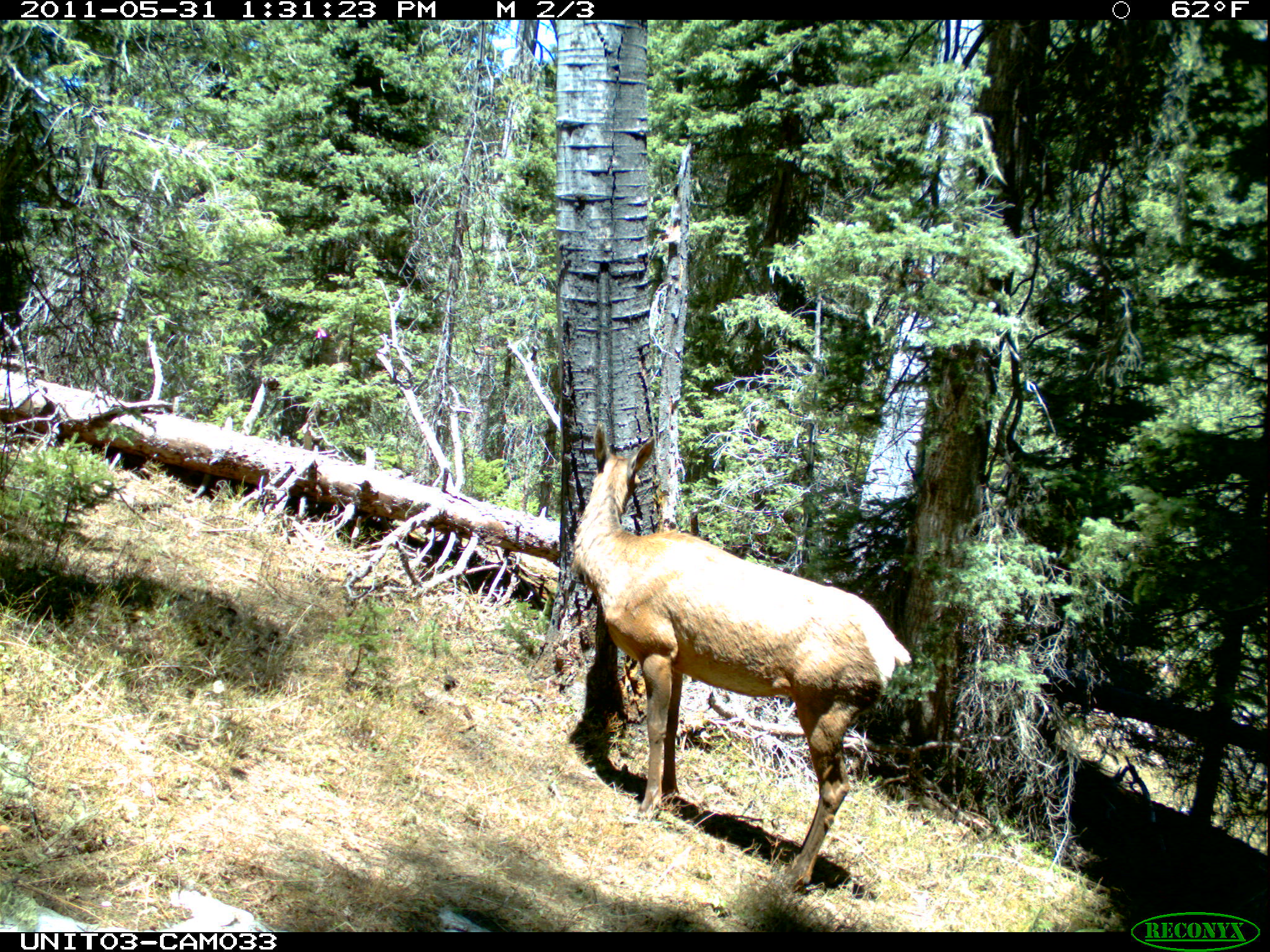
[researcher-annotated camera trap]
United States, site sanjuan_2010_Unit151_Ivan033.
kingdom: Animalia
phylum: Chordata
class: Mammalia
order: Artiodactyla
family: Cervidae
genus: Cervus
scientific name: Cervus elaphus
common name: red deer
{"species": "Cervus elaphus (red deer)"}